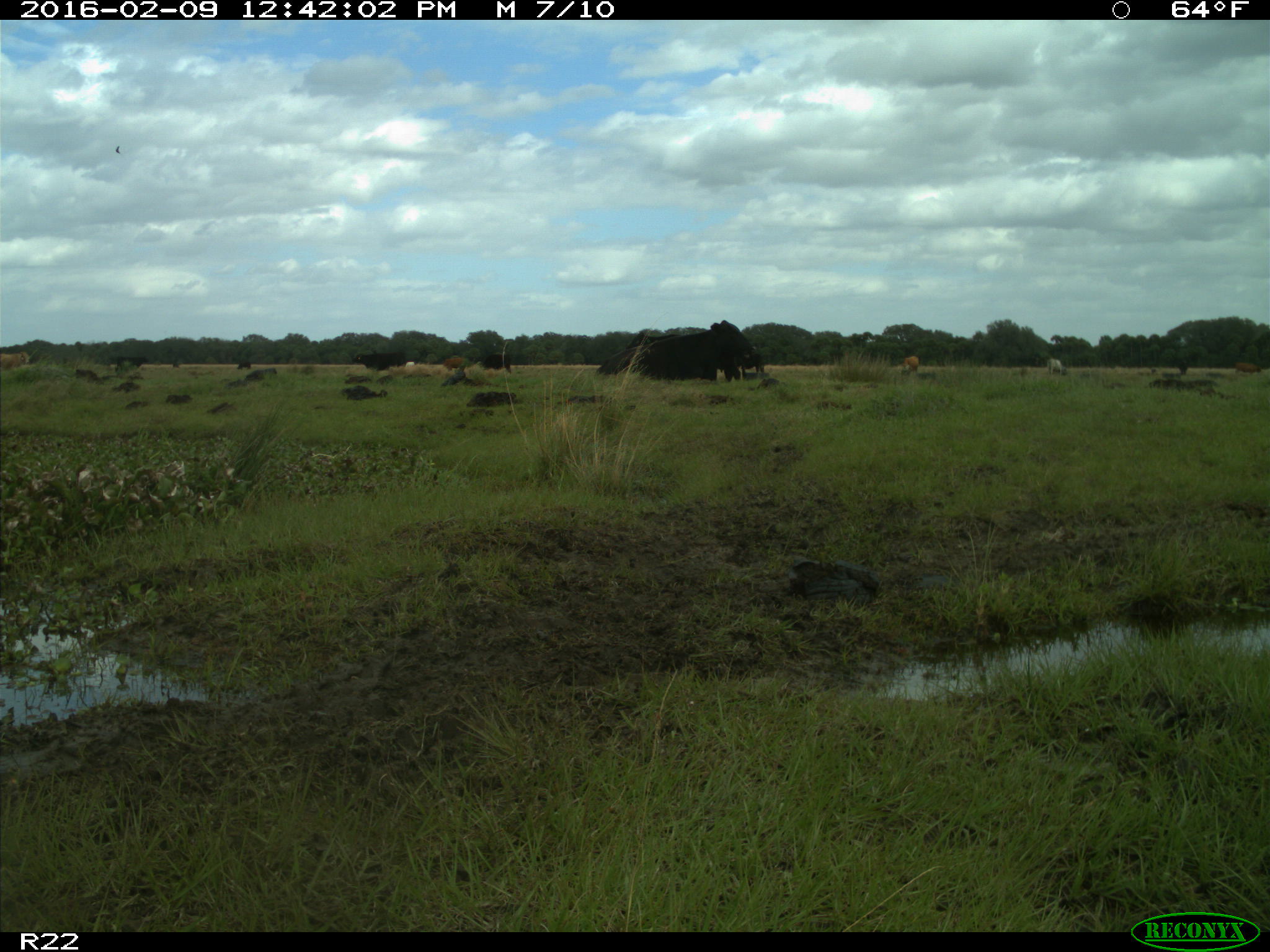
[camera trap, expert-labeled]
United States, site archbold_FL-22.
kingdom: Animalia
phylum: Chordata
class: Mammalia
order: Artiodactyla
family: Bovidae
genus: Bos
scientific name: Bos taurus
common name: domestic cow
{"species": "Bos taurus (domestic cow)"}